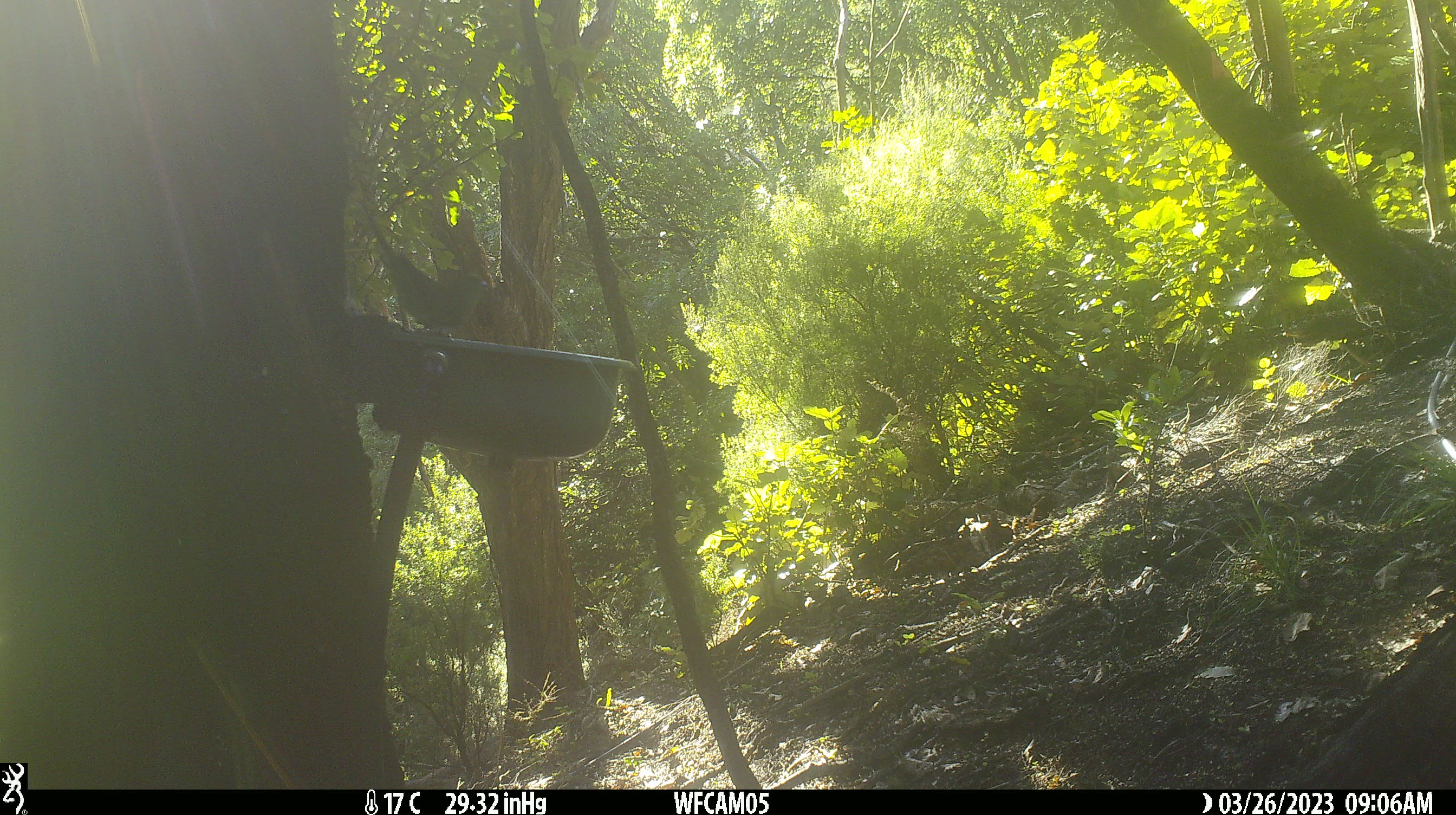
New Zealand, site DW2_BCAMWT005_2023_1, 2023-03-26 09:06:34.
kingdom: Animalia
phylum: Chordata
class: Aves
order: Psittaciformes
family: Psittaculidae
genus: Cyanoramphus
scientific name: Cyanoramphus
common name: parakeet